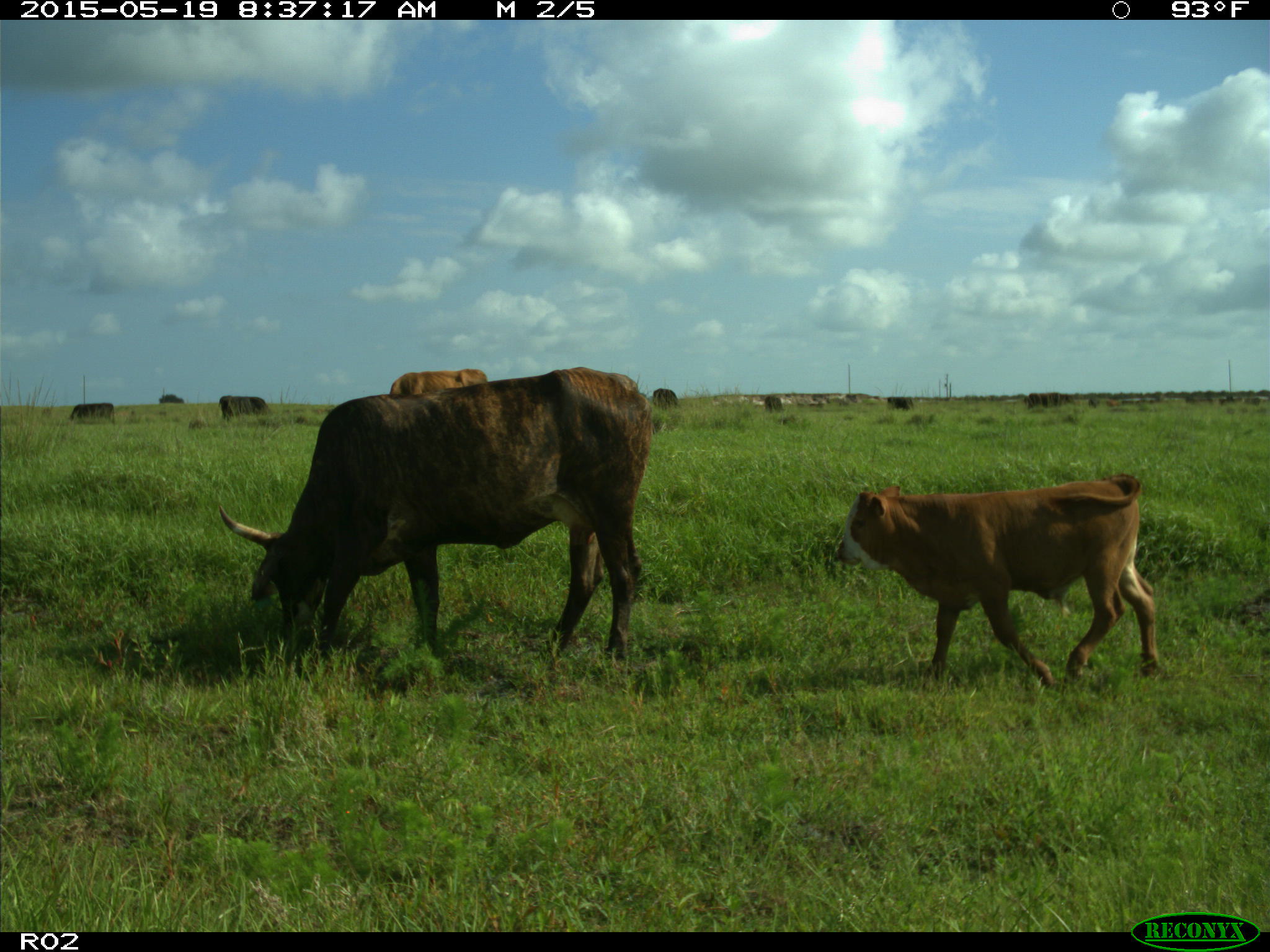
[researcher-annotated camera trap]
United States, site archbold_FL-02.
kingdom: Animalia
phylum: Chordata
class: Mammalia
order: Artiodactyla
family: Bovidae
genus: Bos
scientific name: Bos taurus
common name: domestic cow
Bos taurus (domestic cow).